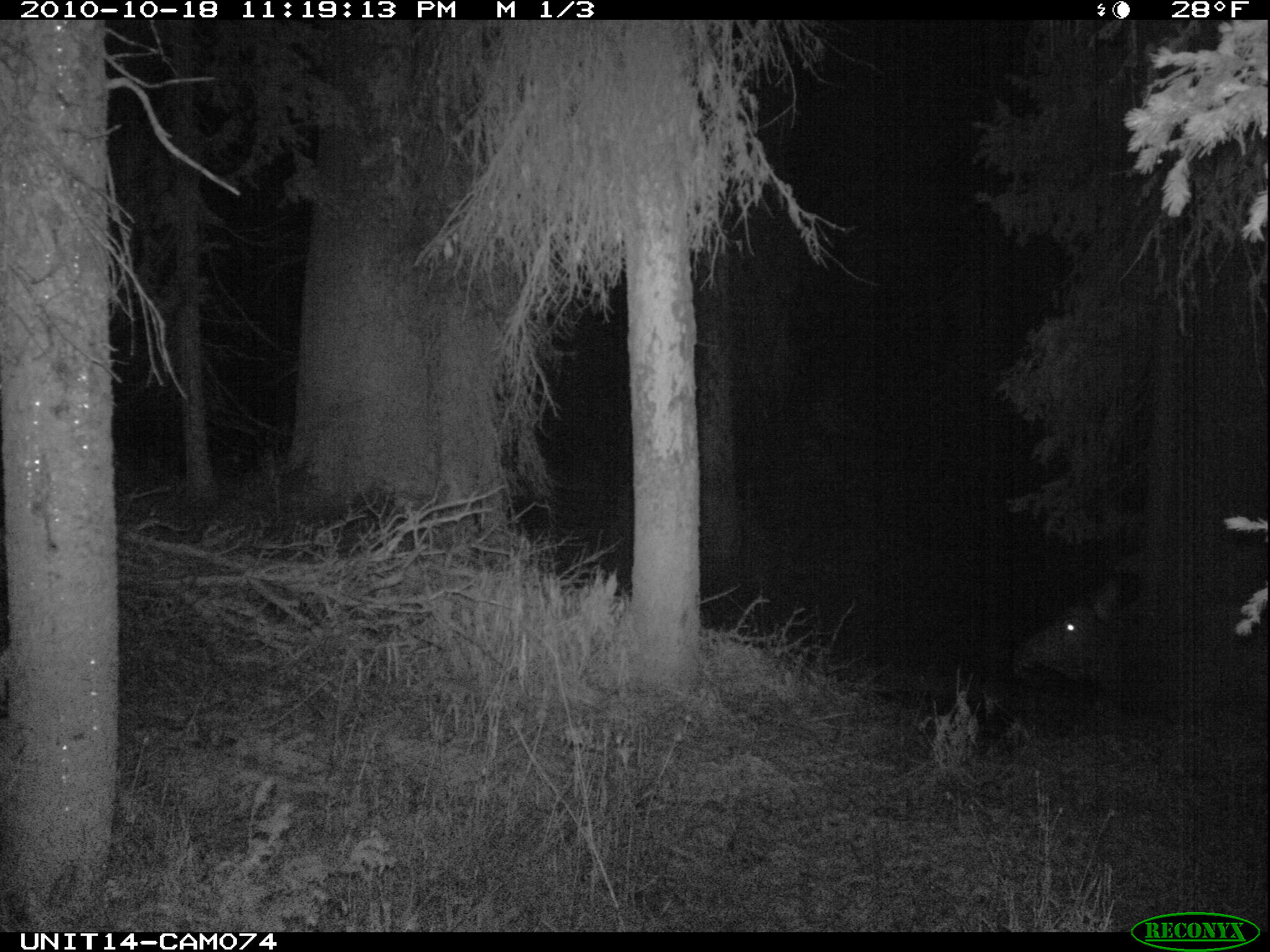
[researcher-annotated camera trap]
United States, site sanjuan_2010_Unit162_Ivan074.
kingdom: Animalia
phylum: Chordata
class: Mammalia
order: Artiodactyla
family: Cervidae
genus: Cervus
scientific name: Cervus elaphus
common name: red deer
Cervus elaphus (red deer).